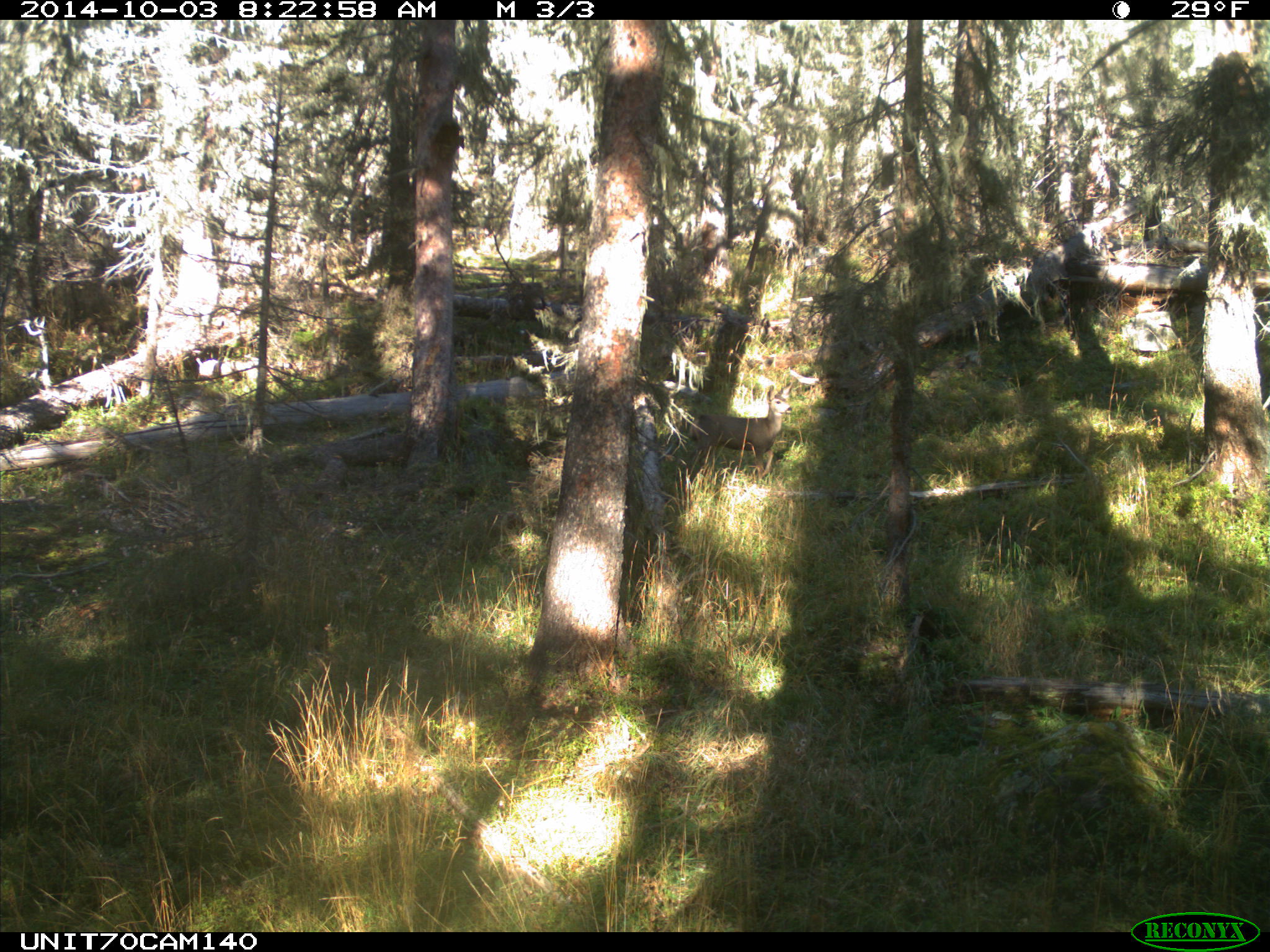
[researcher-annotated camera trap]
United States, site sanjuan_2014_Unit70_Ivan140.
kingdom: Animalia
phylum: Chordata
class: Mammalia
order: Artiodactyla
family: Cervidae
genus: Odocoileus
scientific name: Odocoileus hemionus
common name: mule deer